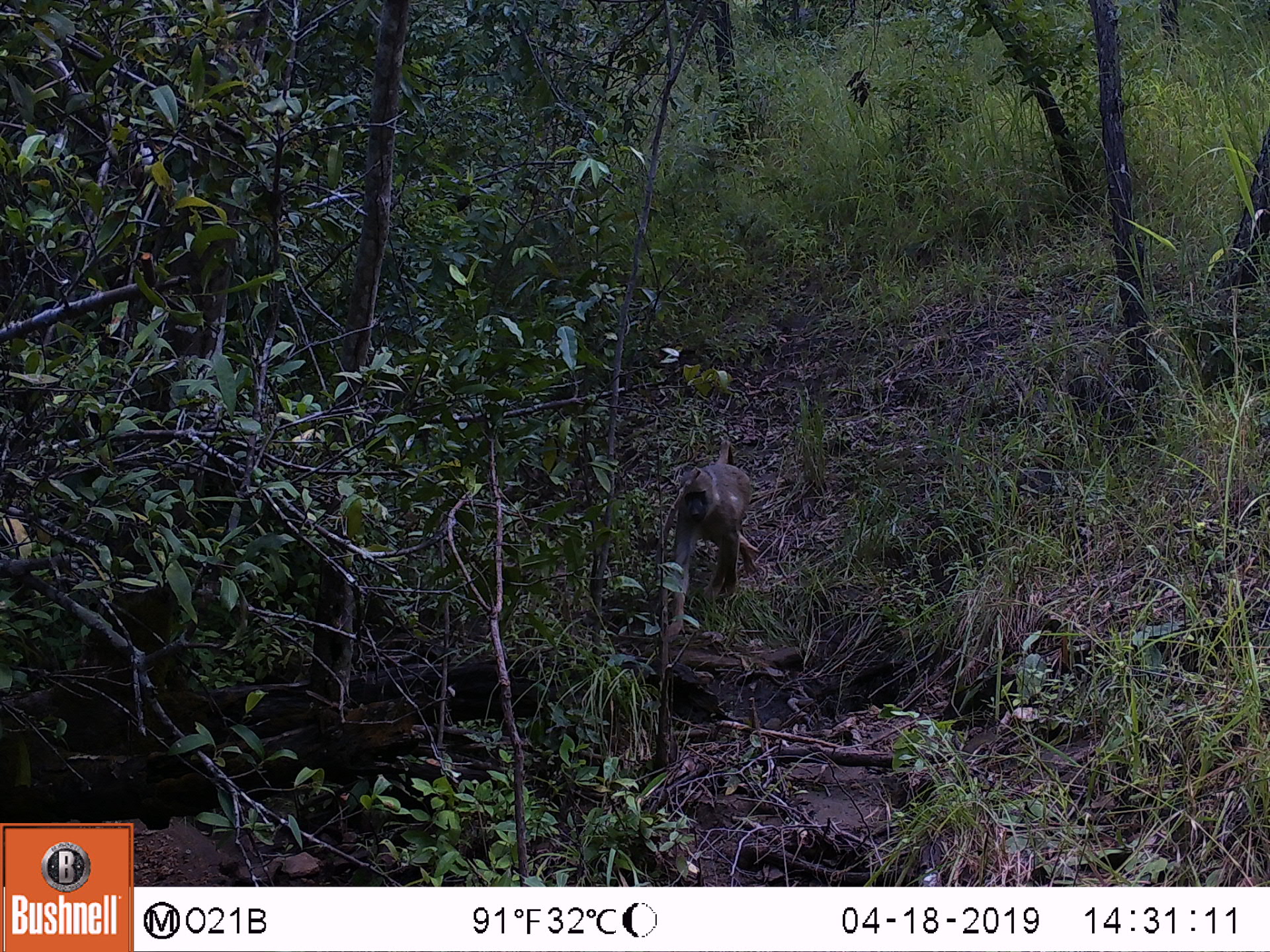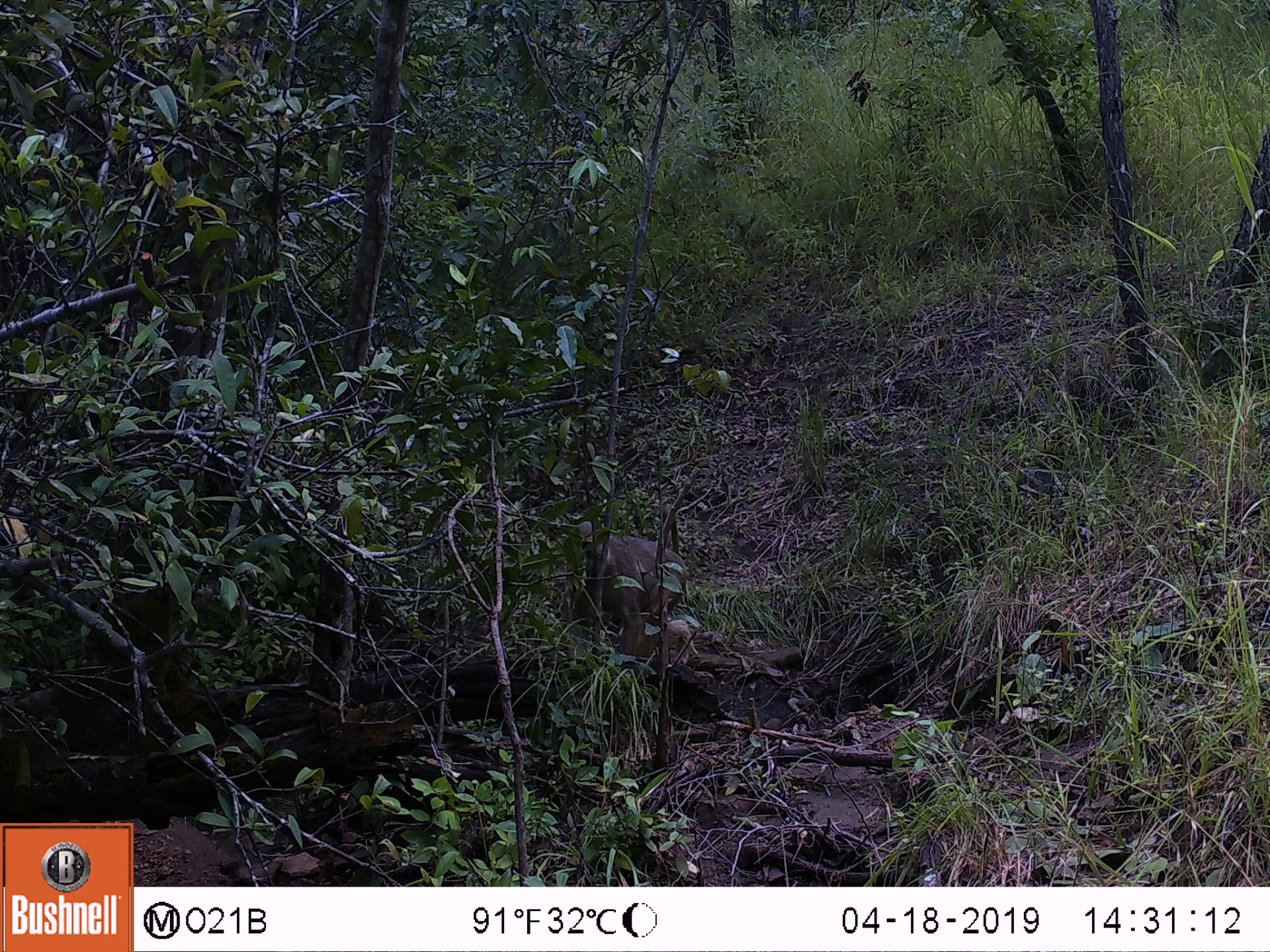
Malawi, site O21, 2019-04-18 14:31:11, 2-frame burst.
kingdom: Animalia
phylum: Chordata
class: Mammalia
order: Primates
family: Cercopithecidae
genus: Papio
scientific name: Papio cynocephalus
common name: yellow baboon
Yellow baboon (Papio cynocephalus), count 1.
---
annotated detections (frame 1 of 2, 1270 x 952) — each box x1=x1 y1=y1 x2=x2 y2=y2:
yellow baboon: x1=653 y1=433 x2=765 y2=640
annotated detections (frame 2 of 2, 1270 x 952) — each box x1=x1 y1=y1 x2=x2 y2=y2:
yellow baboon: x1=557 y1=501 x2=699 y2=655